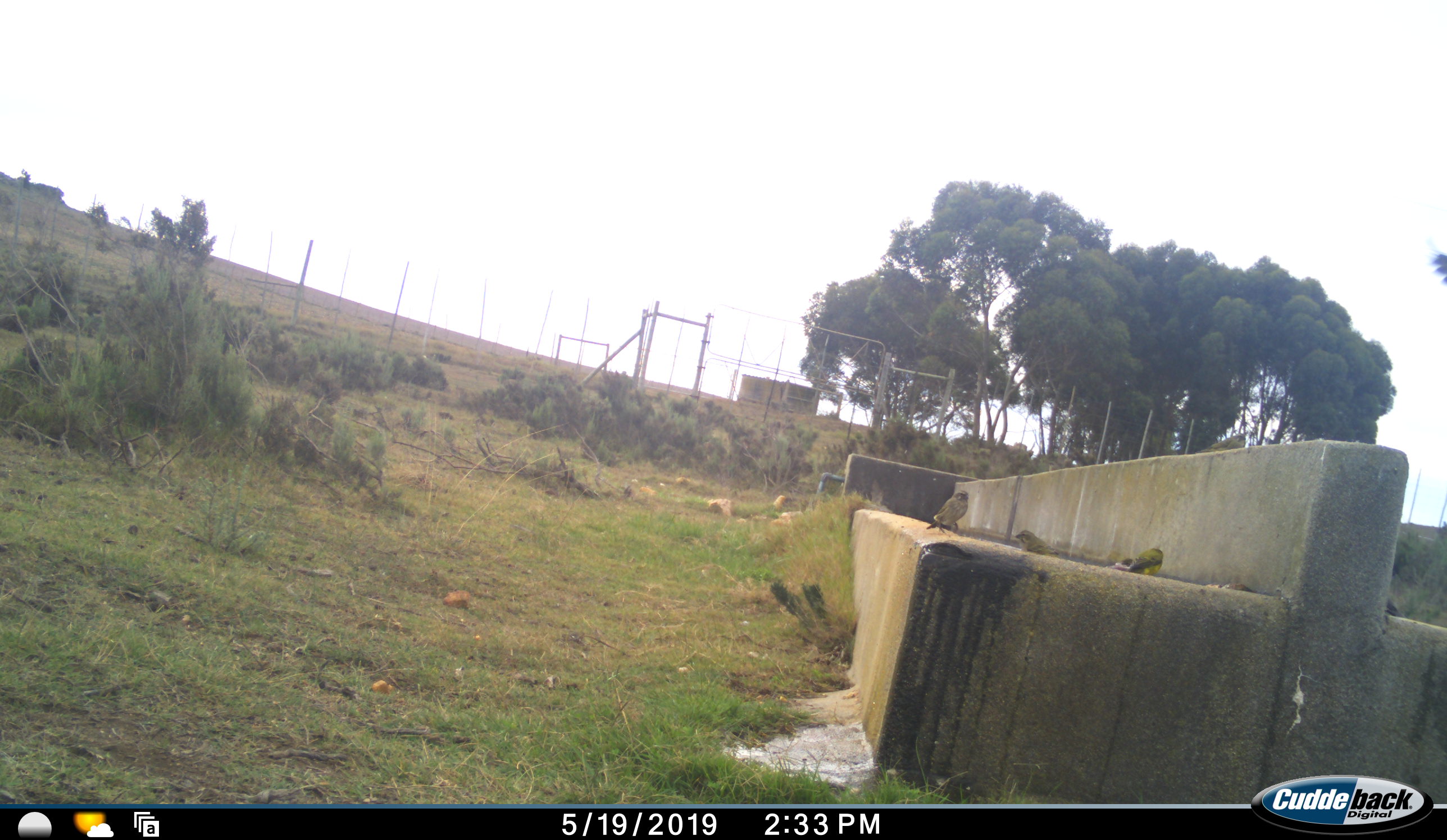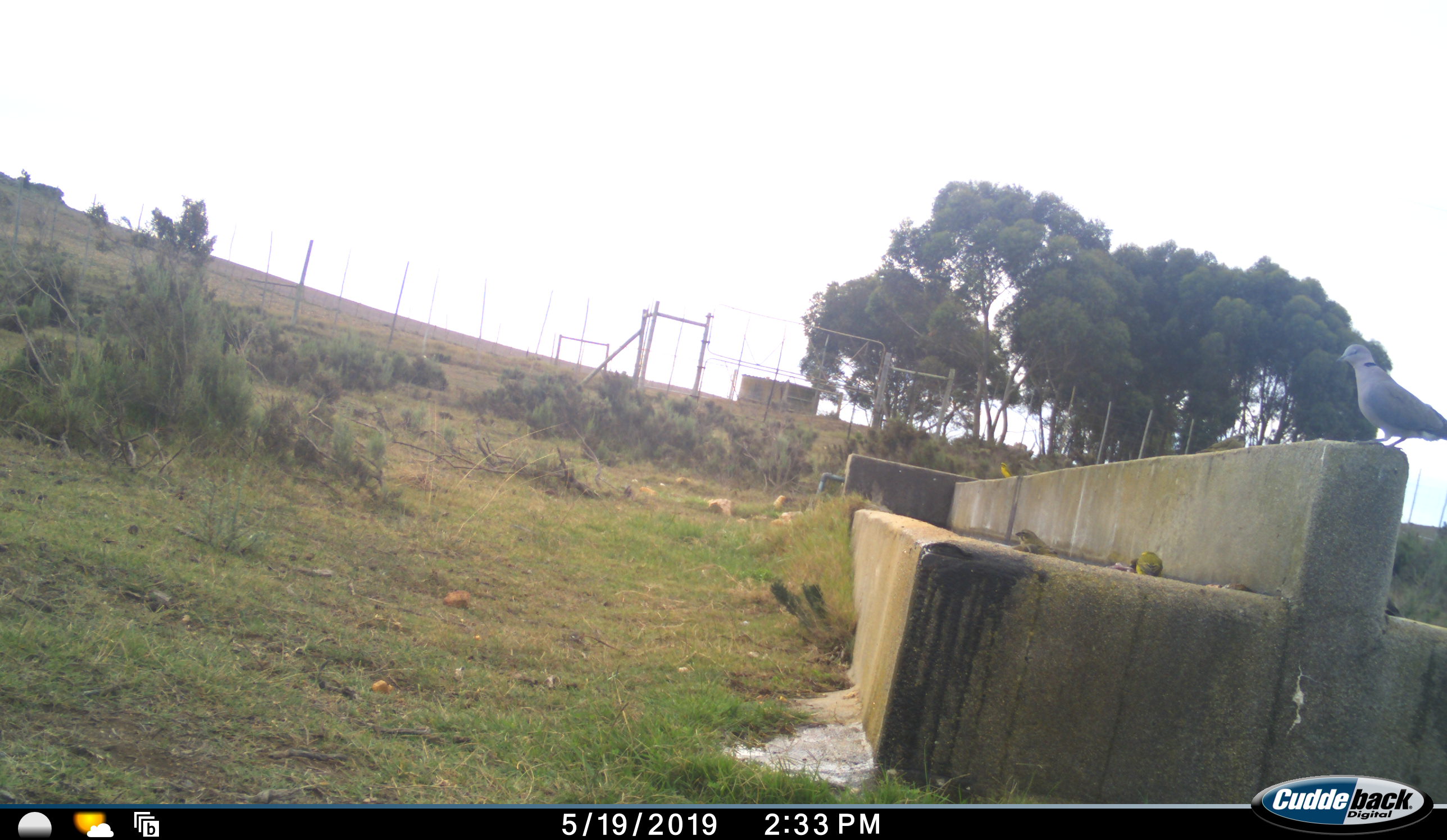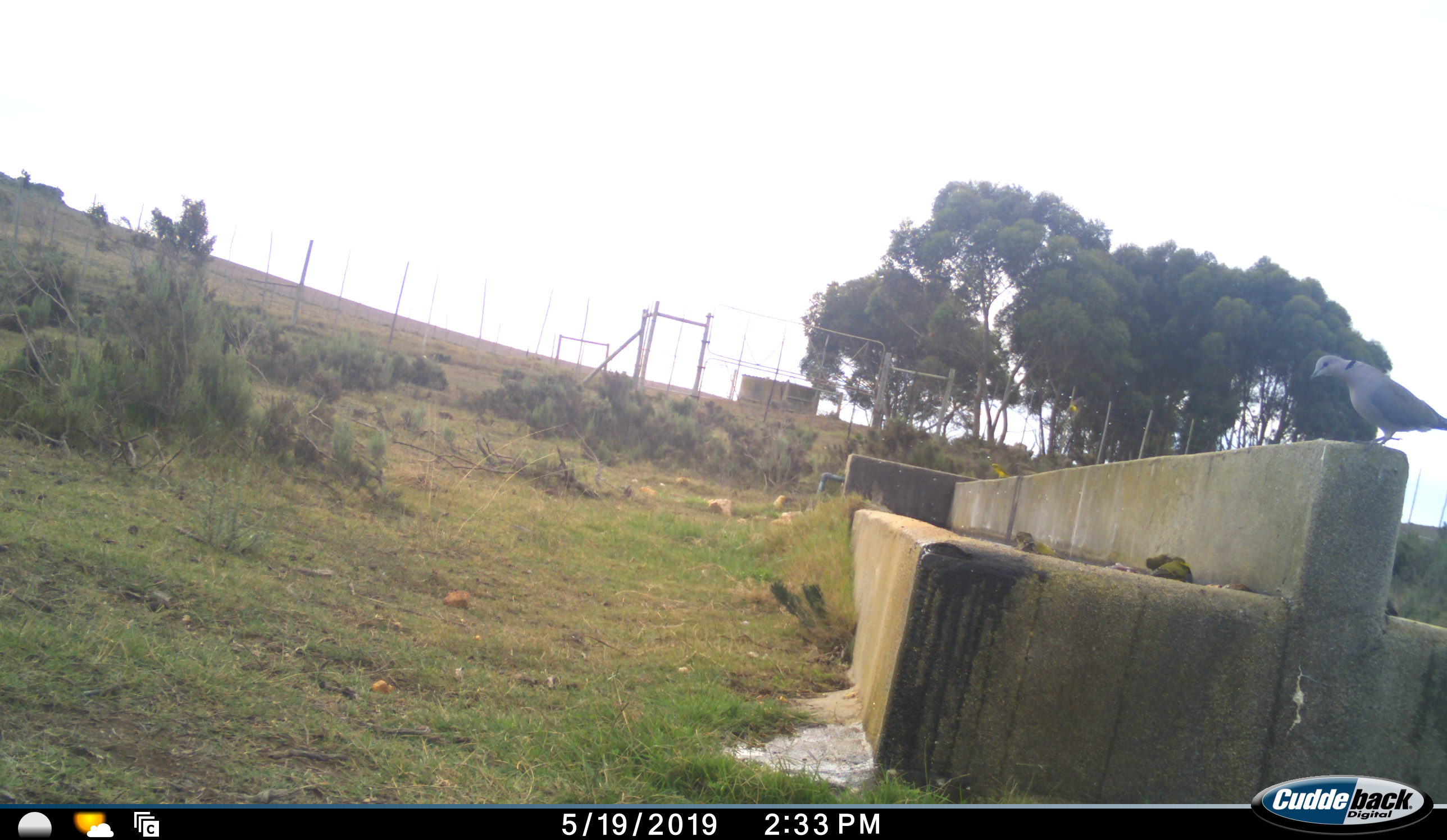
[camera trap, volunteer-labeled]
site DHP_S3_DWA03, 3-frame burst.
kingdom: Animalia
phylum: Chordata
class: Aves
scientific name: Aves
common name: bird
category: birdother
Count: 5.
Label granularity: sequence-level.